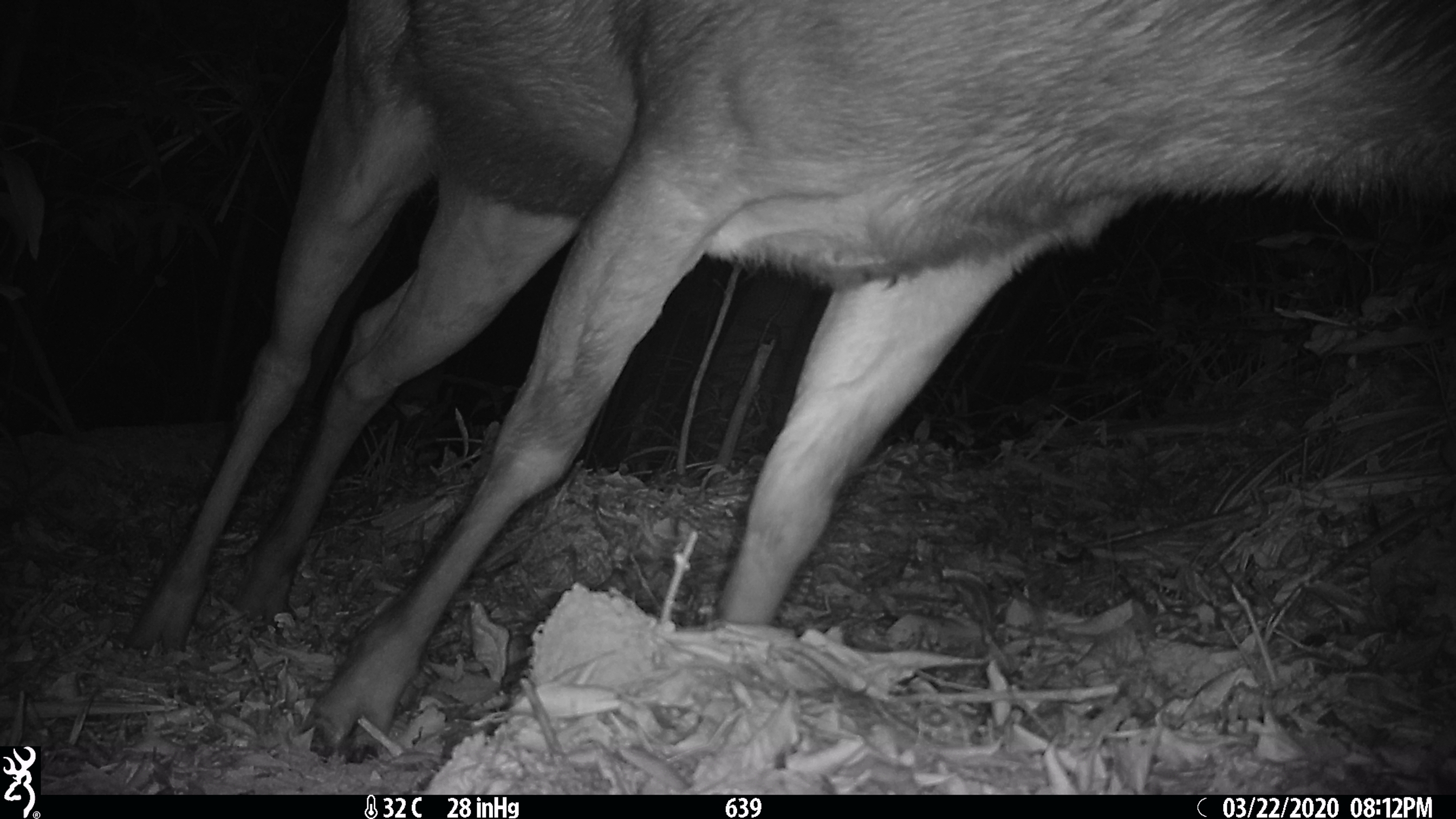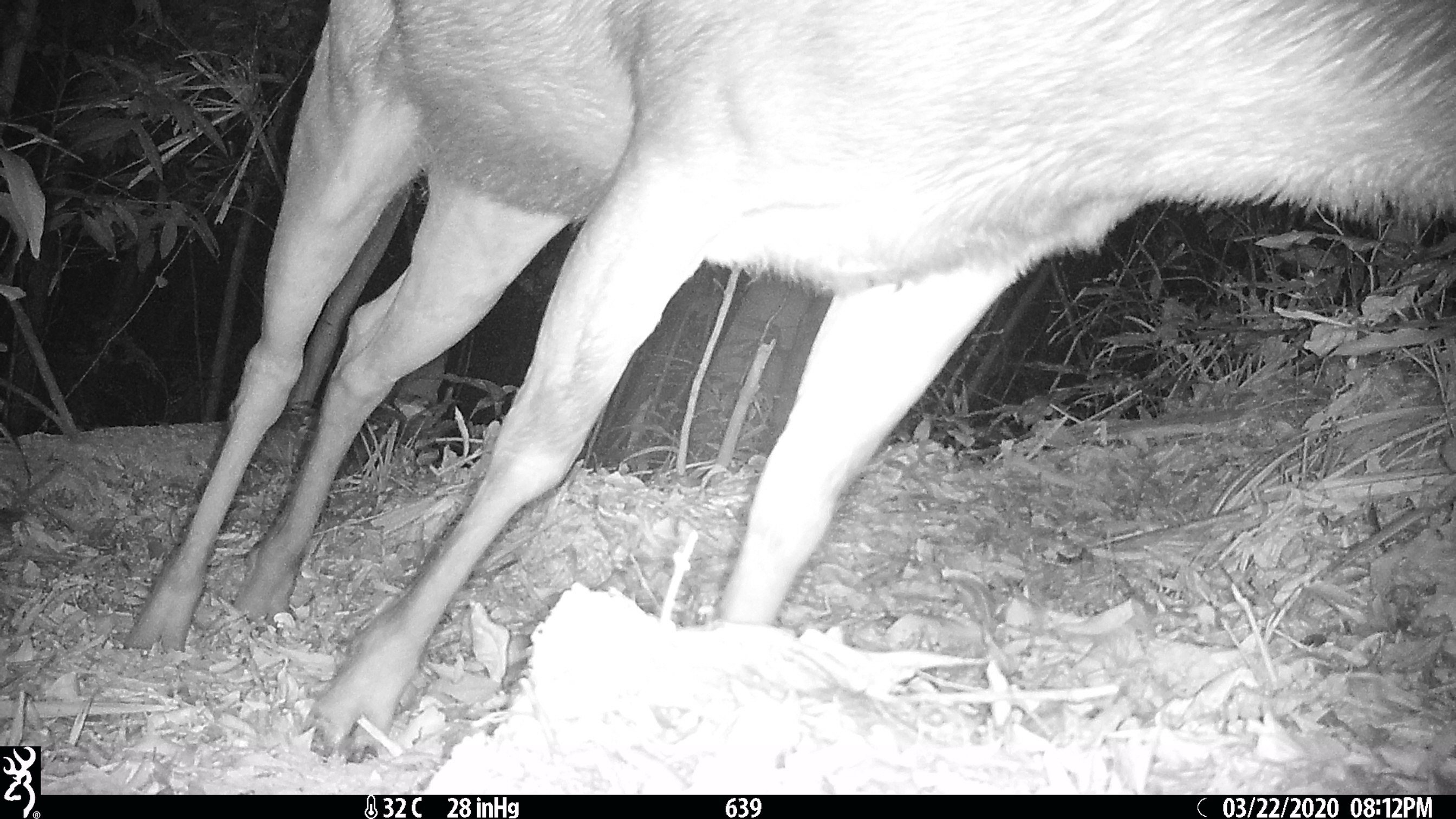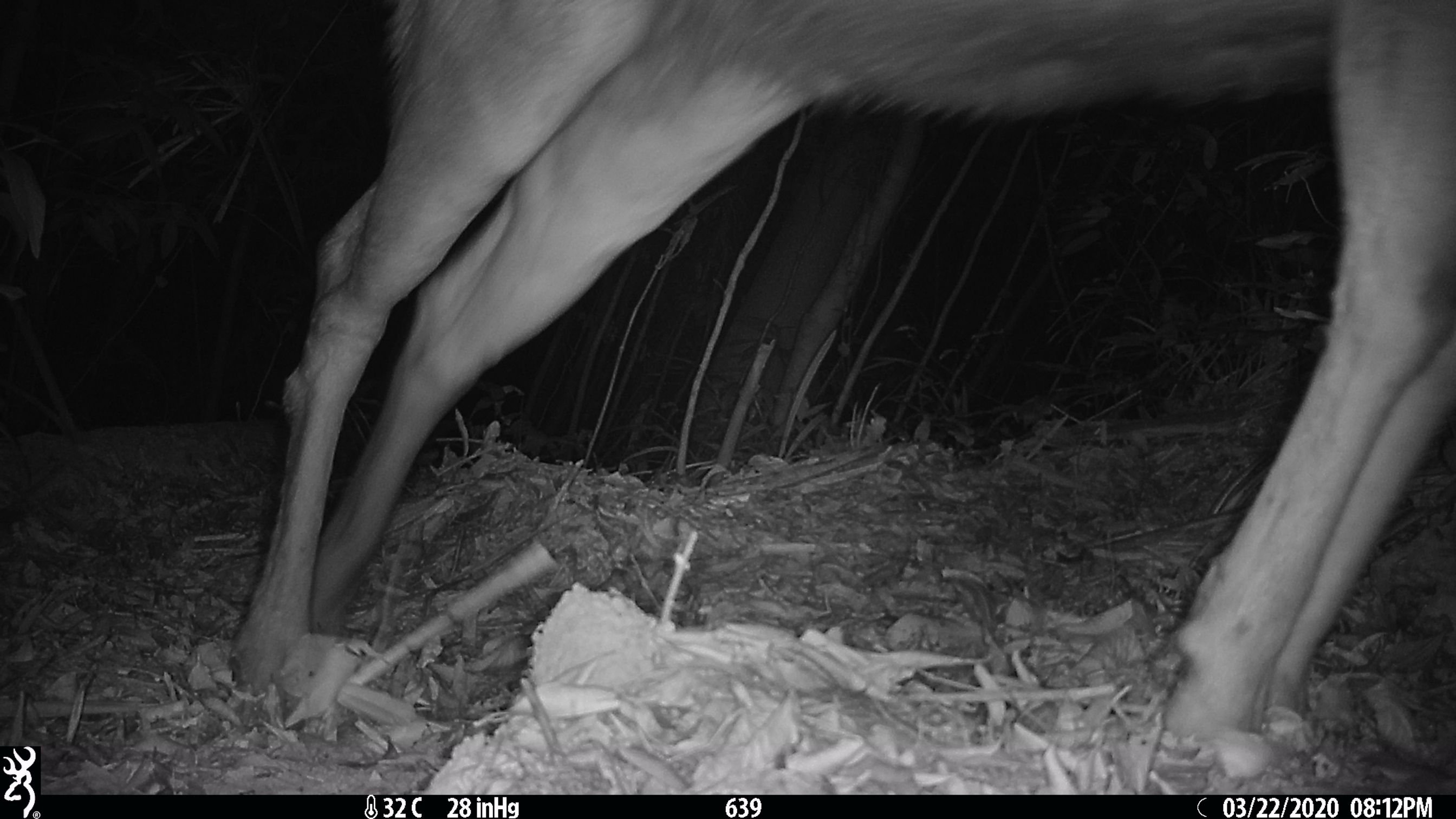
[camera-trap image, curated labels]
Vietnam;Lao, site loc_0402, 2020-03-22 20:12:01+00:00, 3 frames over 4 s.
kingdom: Animalia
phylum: Chordata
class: Mammalia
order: Artiodactyla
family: Cervidae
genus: Rusa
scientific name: Rusa unicolor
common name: sambar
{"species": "sambar (Rusa unicolor)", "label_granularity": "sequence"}